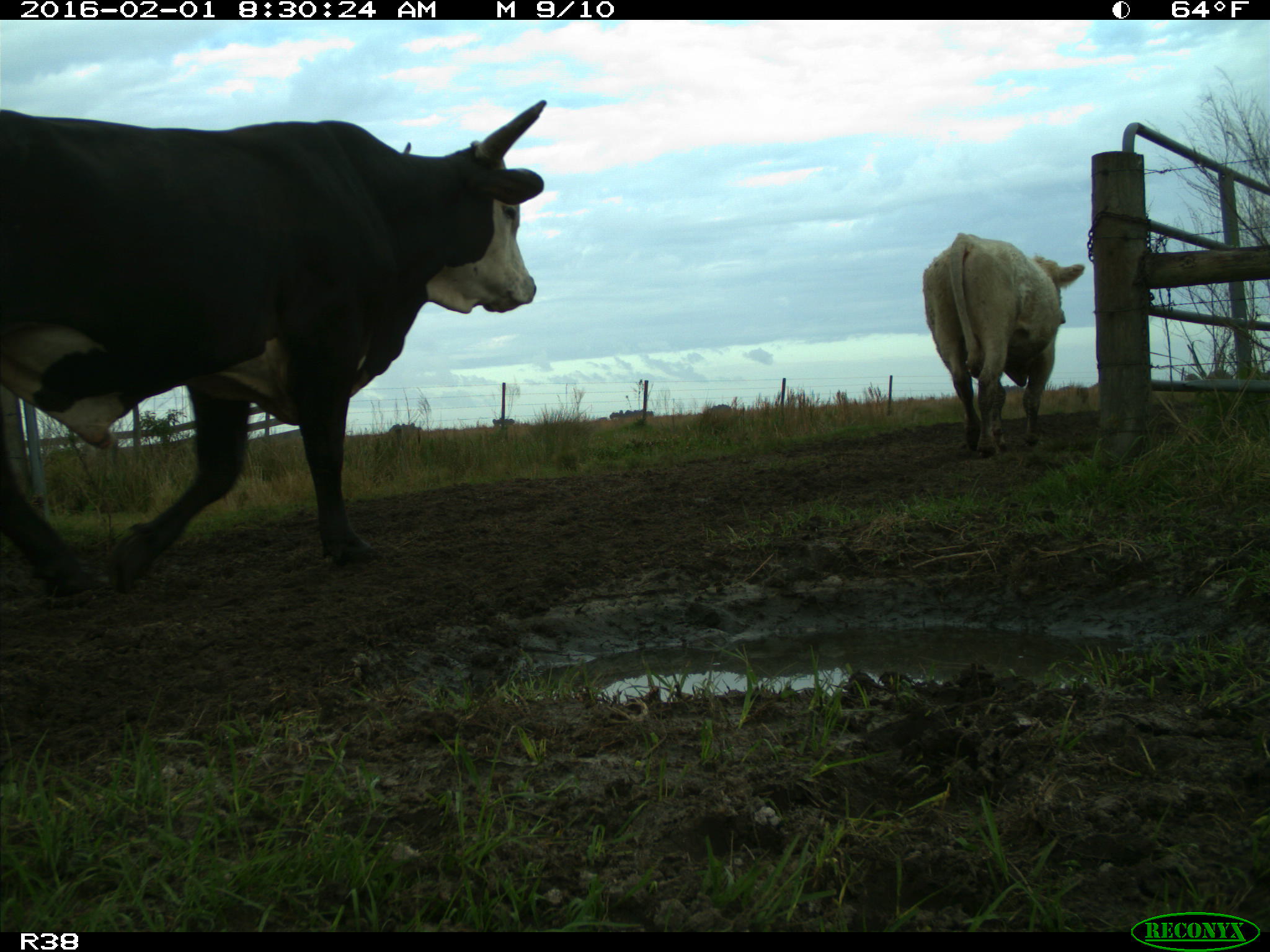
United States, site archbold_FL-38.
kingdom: Animalia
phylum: Chordata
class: Mammalia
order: Artiodactyla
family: Bovidae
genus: Bos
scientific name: Bos taurus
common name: domestic cow